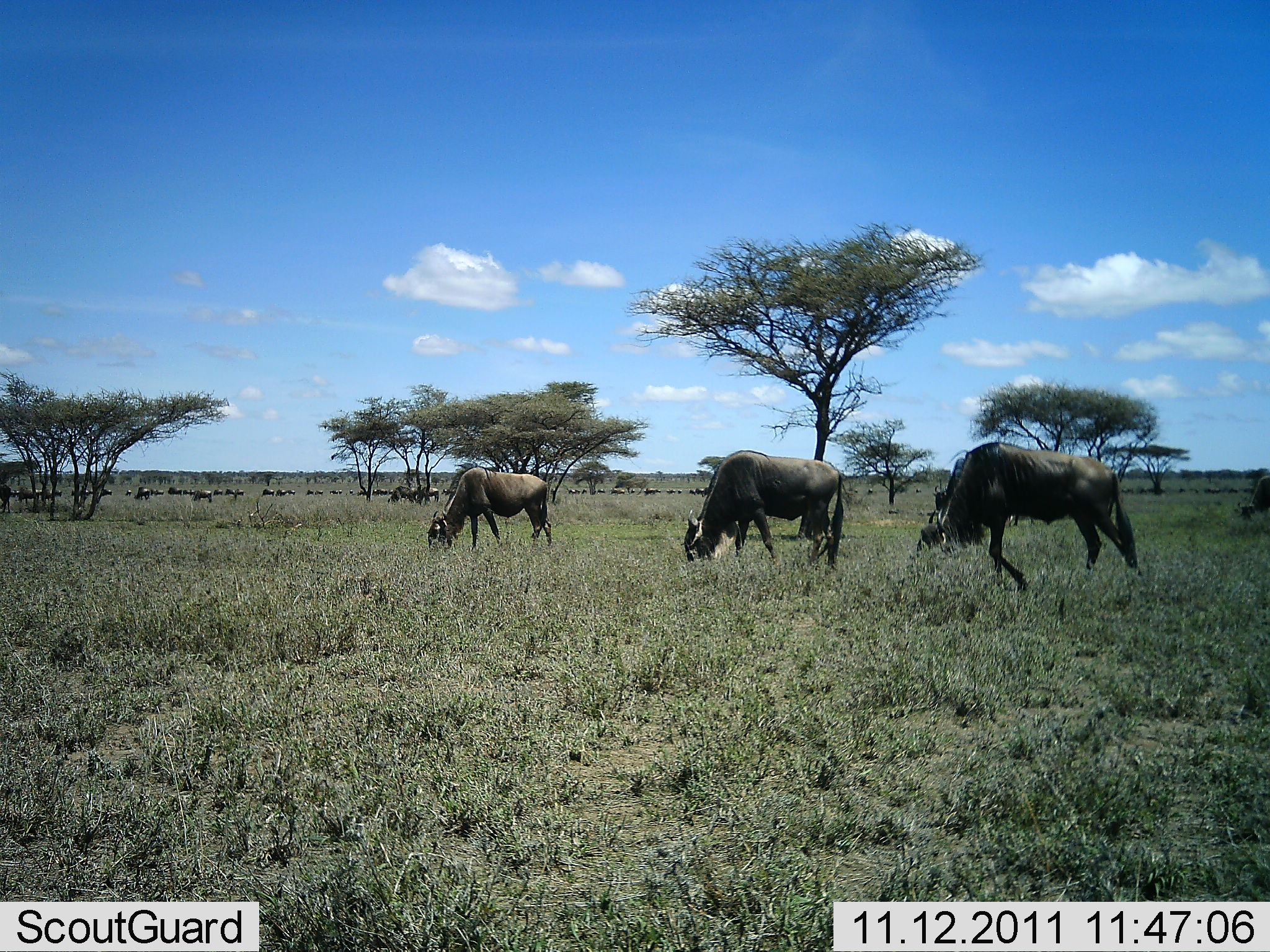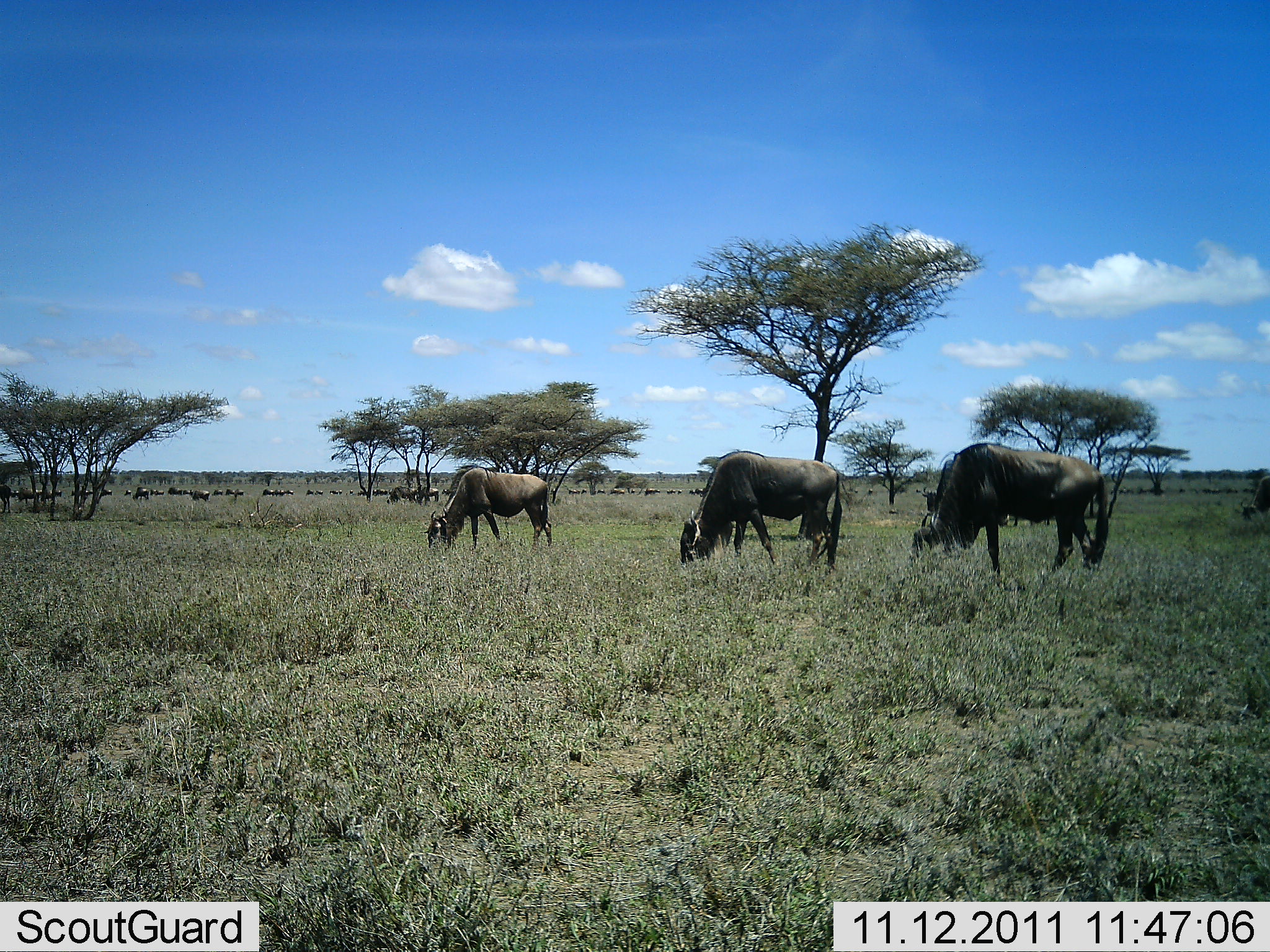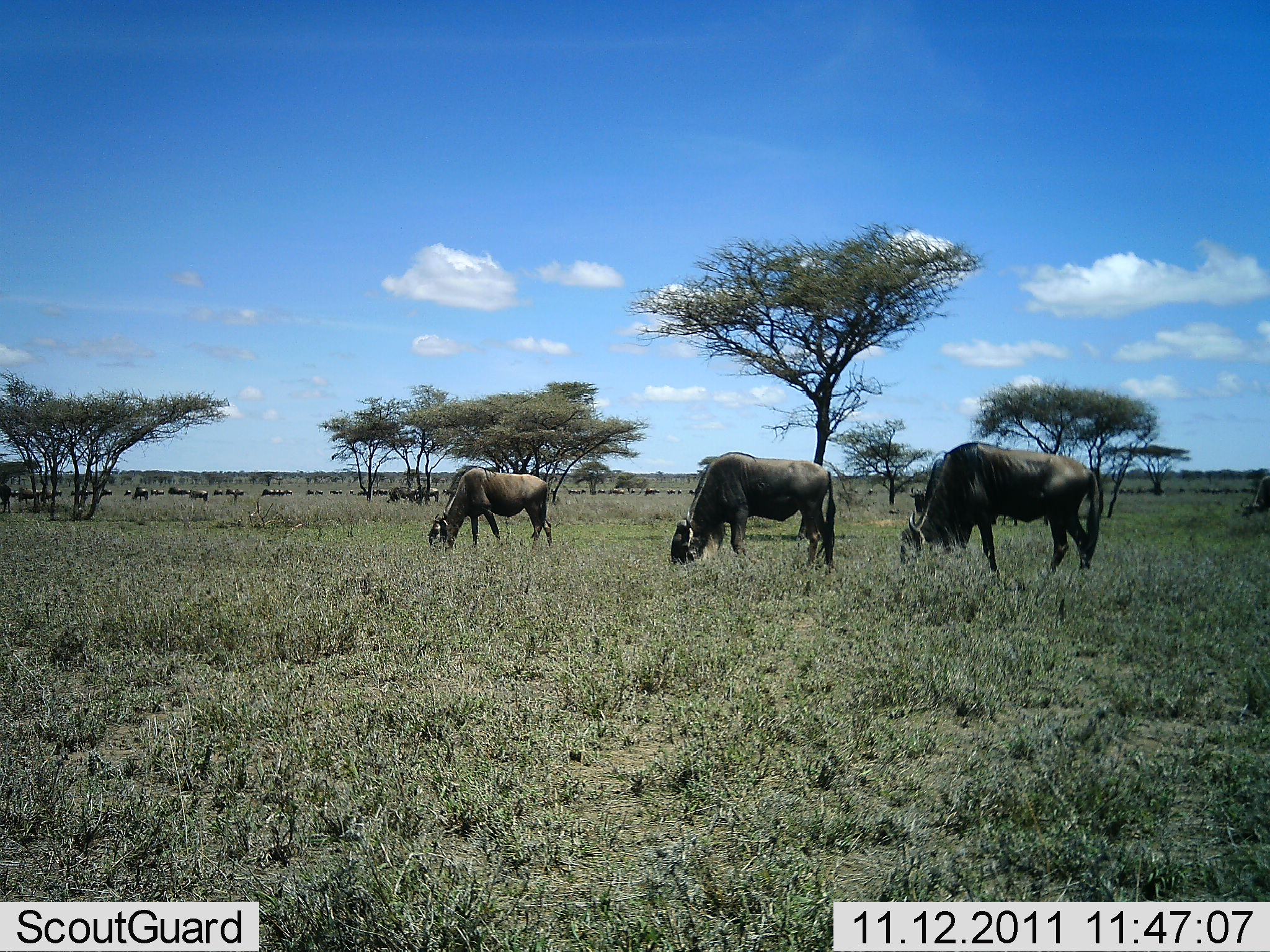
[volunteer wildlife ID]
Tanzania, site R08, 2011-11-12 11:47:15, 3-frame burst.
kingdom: Animalia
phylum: Chordata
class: Mammalia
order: Artiodactyla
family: Bovidae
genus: Connochaetes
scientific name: Connochaetes taurinus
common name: blue wildebeest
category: wildebeest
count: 11-50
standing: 31%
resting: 0%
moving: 38%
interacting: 0%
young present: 0%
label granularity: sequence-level